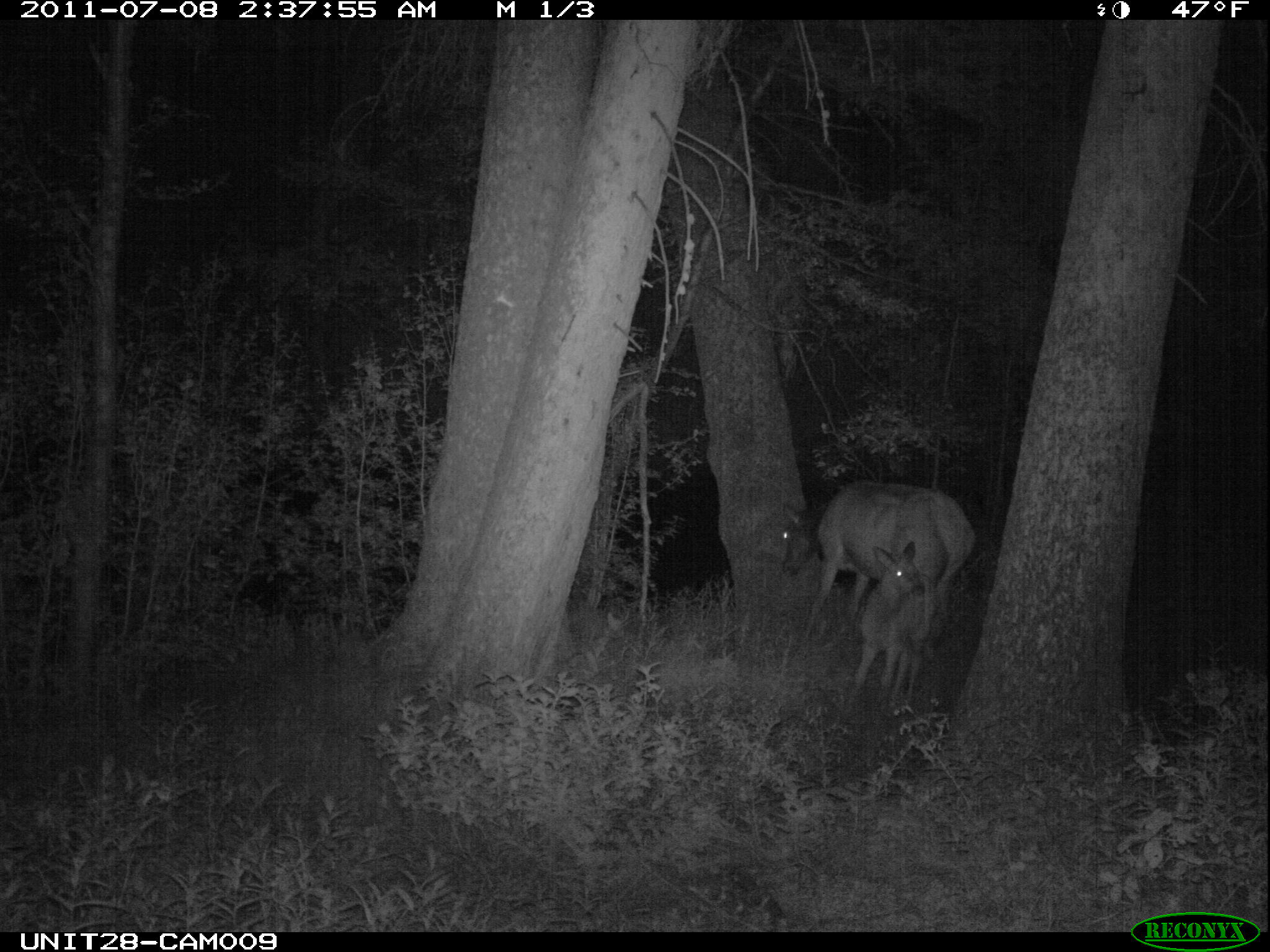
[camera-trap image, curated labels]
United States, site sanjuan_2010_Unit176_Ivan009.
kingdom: Animalia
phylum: Chordata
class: Mammalia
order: Artiodactyla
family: Cervidae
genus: Cervus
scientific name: Cervus elaphus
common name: red deer